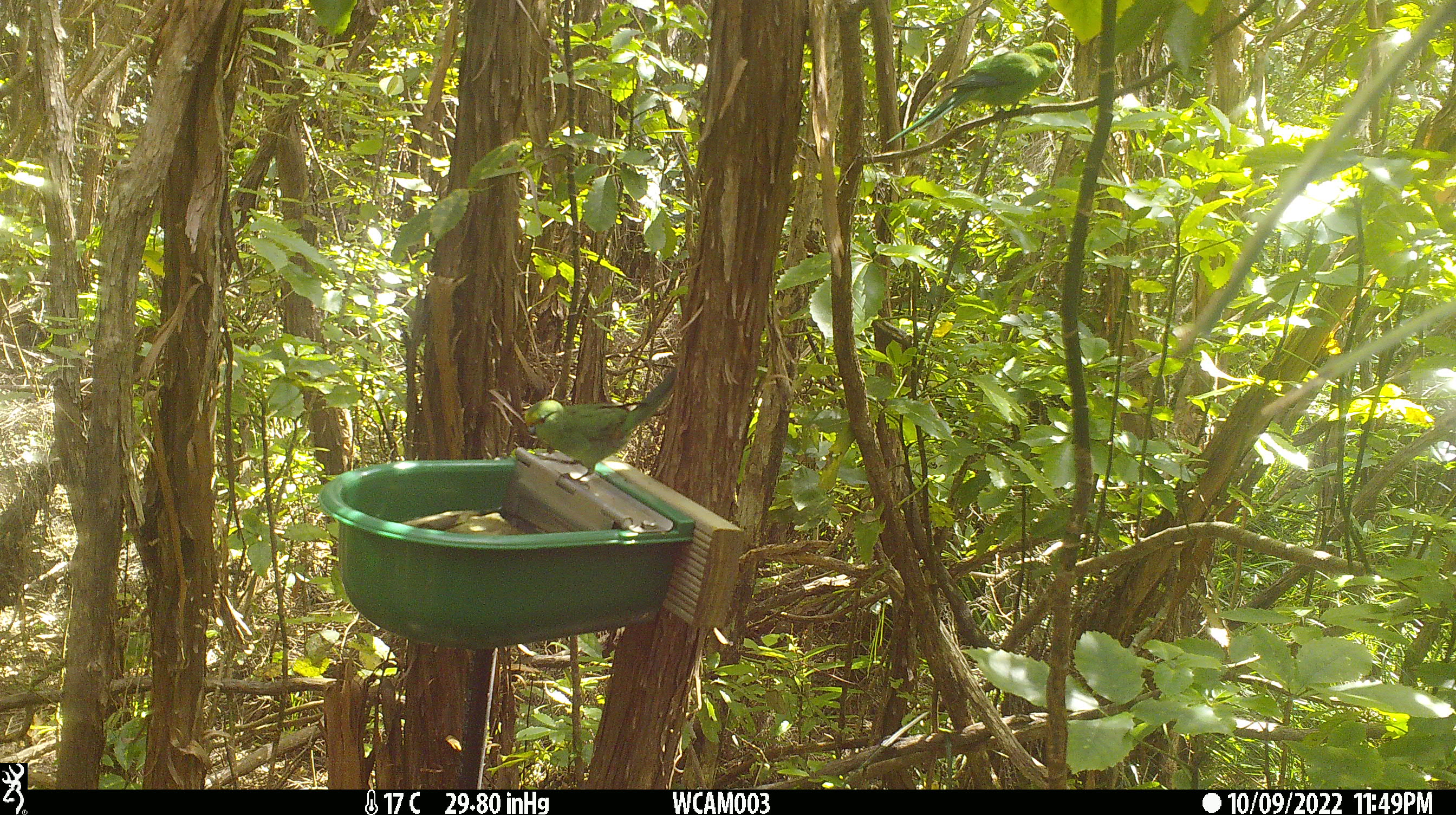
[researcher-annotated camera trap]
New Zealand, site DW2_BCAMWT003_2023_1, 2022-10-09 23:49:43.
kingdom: Animalia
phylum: Chordata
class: Aves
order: Psittaciformes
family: Psittaculidae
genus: Cyanoramphus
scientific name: Cyanoramphus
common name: parakeet